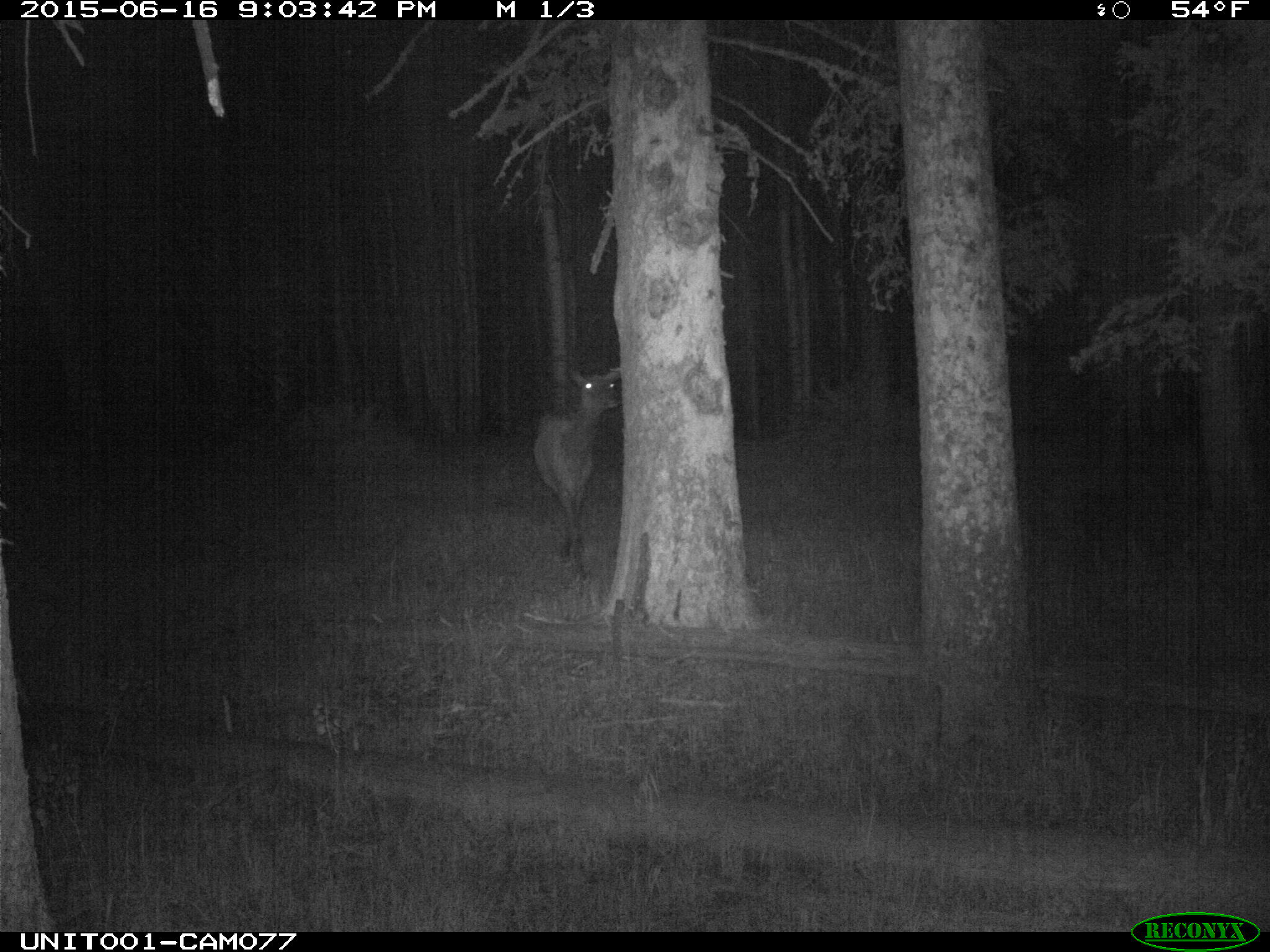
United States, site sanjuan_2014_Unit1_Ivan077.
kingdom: Animalia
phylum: Chordata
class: Mammalia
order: Artiodactyla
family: Cervidae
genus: Cervus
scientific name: Cervus elaphus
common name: red deer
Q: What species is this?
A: Cervus elaphus (red deer).